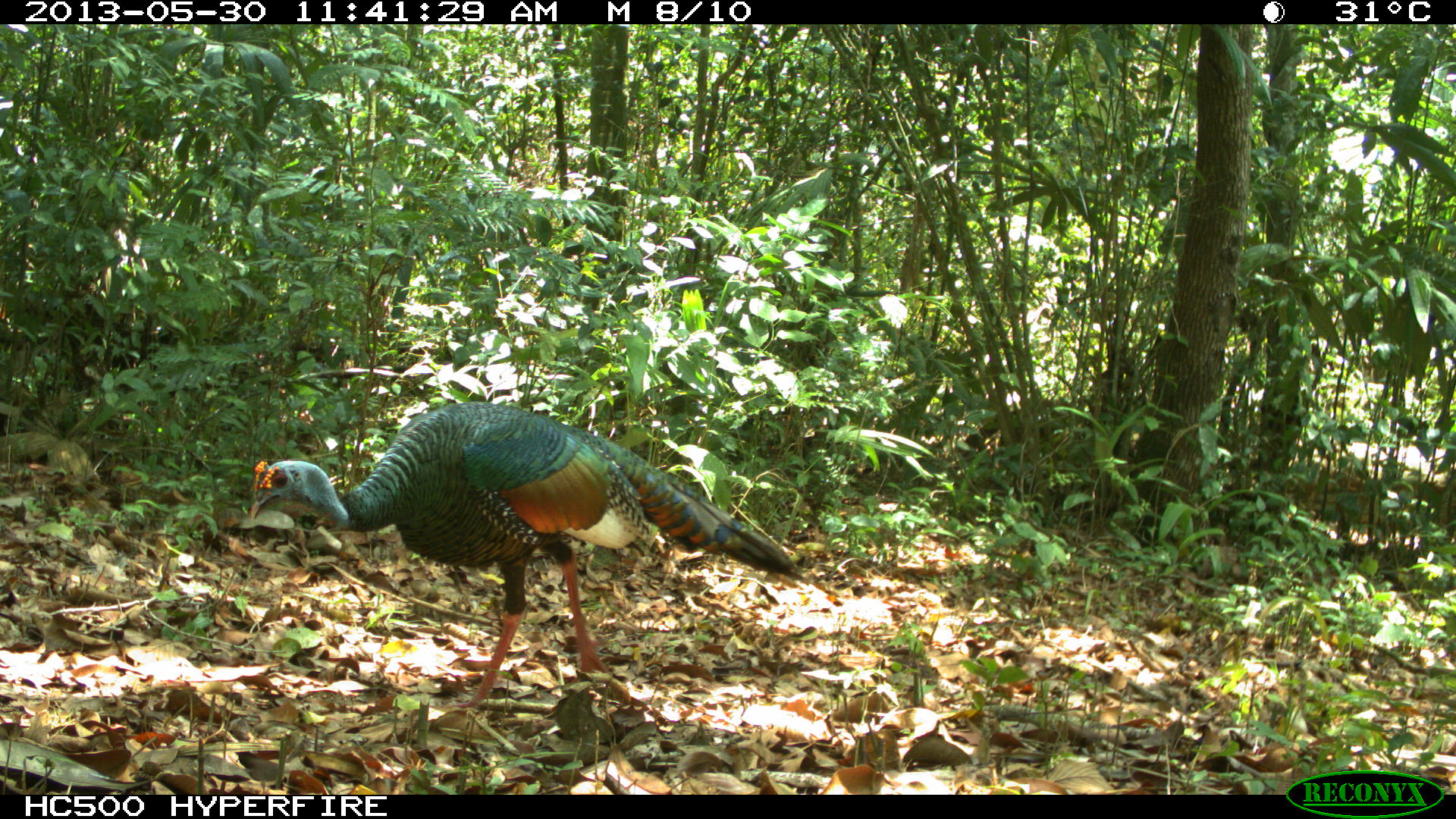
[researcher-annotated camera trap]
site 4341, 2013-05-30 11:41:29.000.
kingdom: Animalia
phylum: Chordata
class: Aves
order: Galliformes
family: Phasianidae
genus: Meleagris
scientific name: Meleagris ocellata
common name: ocellated turkey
Meleagris ocellata (ocellated turkey), count 1, sex male.